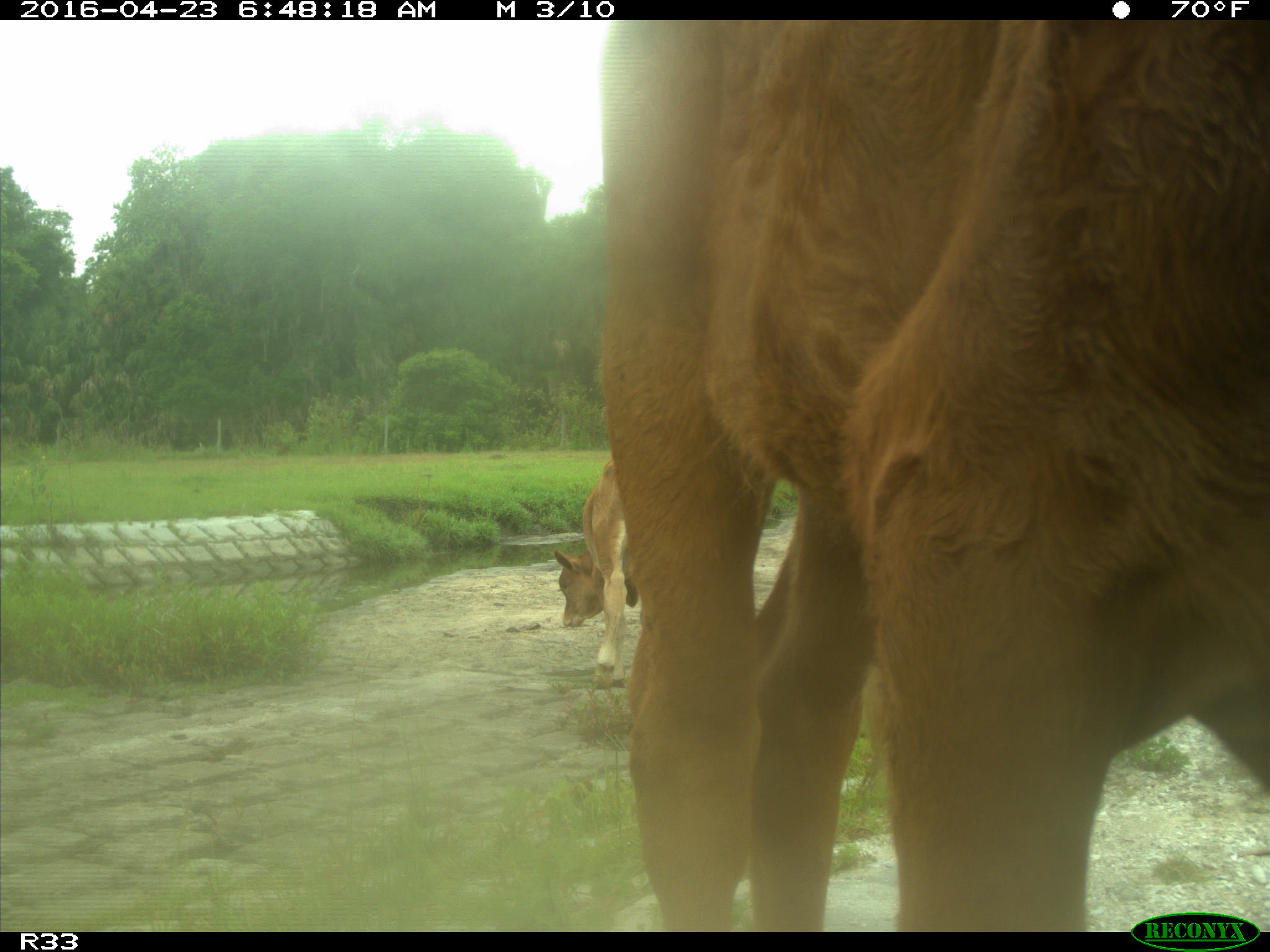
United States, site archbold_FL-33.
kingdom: Animalia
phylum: Chordata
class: Mammalia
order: Artiodactyla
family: Bovidae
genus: Bos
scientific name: Bos taurus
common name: domestic cow